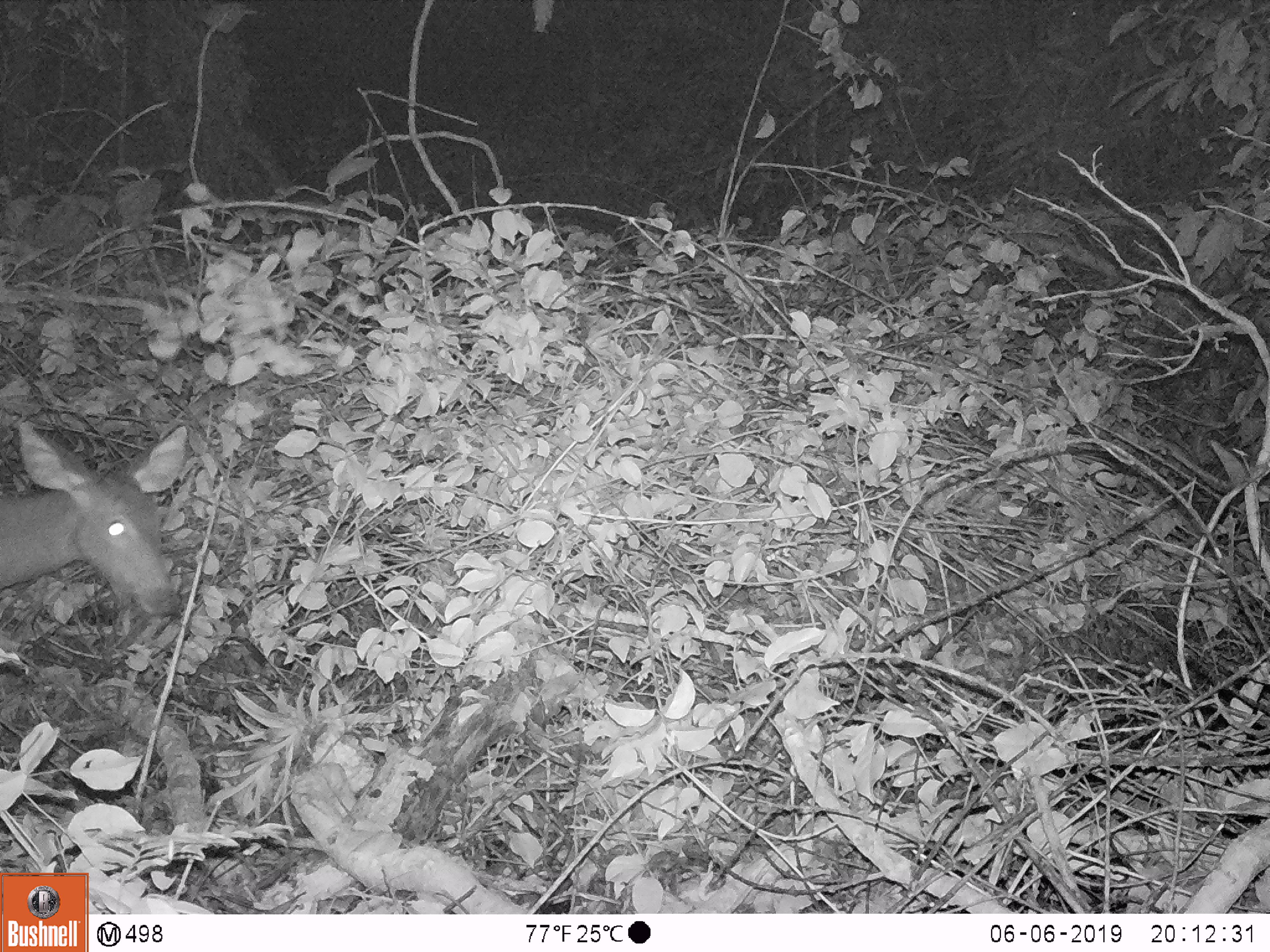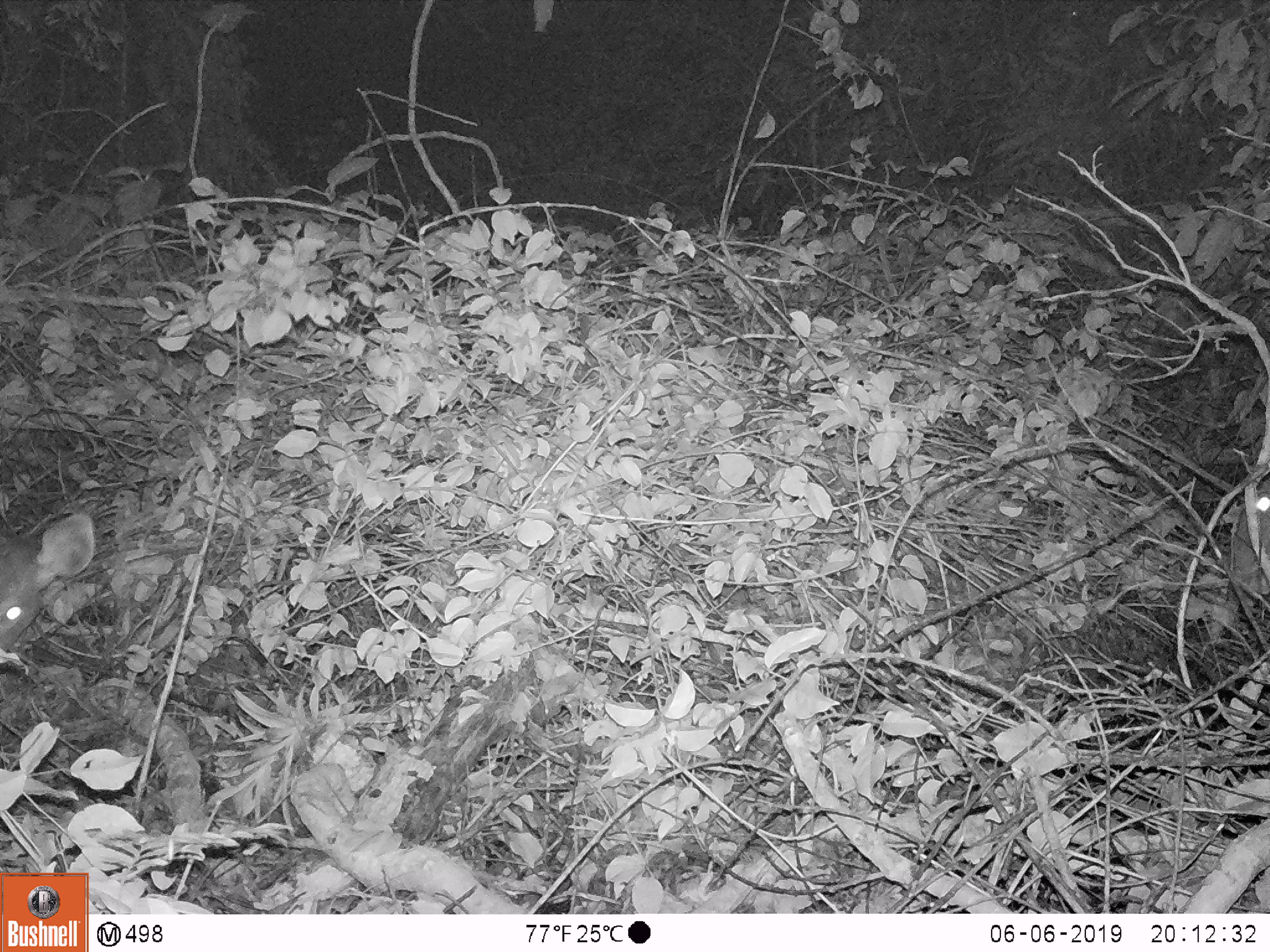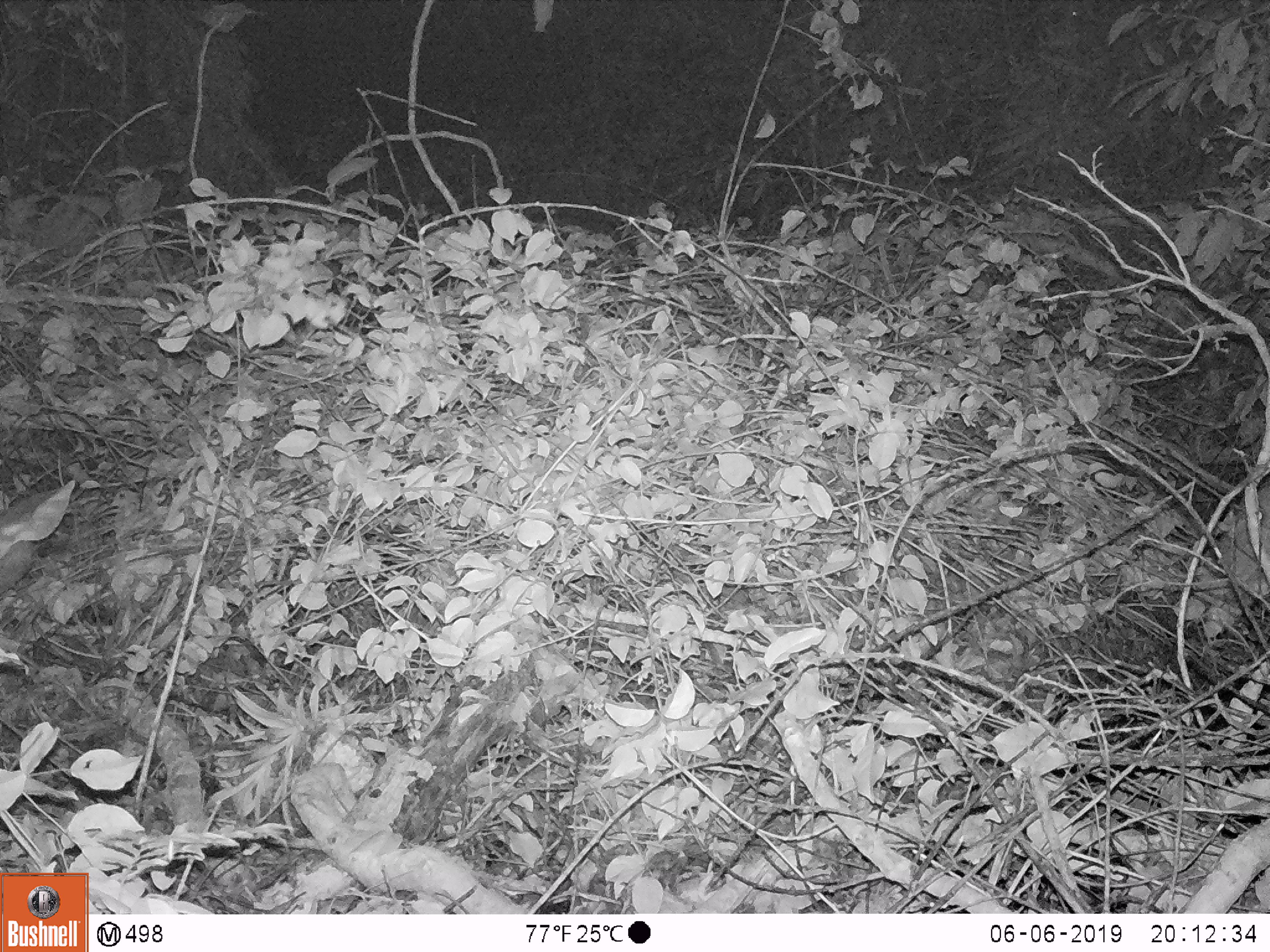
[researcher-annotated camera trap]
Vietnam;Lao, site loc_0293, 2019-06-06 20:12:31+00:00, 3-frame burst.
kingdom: Animalia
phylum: Chordata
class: Mammalia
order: Artiodactyla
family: Cervidae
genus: Rusa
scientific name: Rusa unicolor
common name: sambar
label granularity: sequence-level